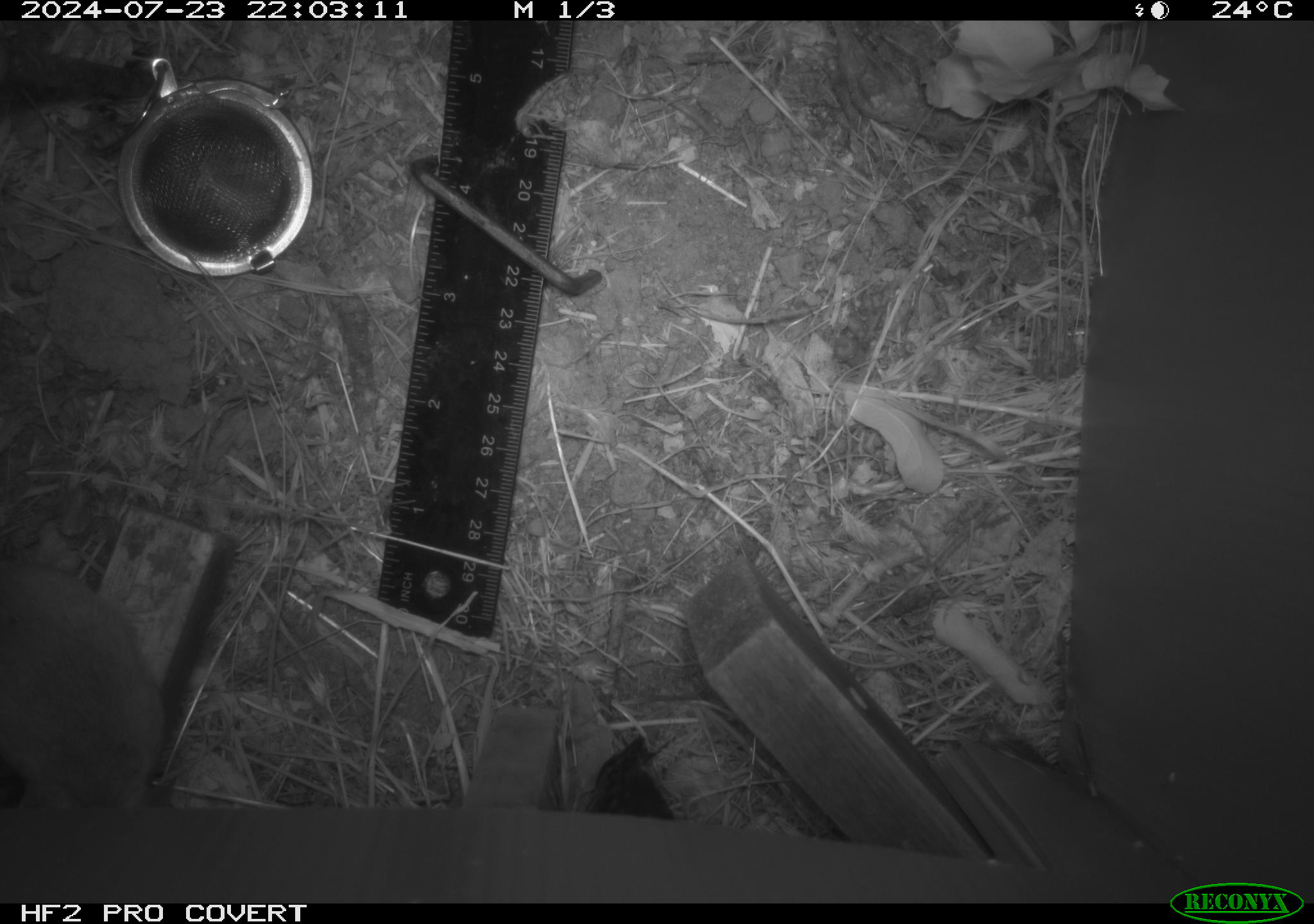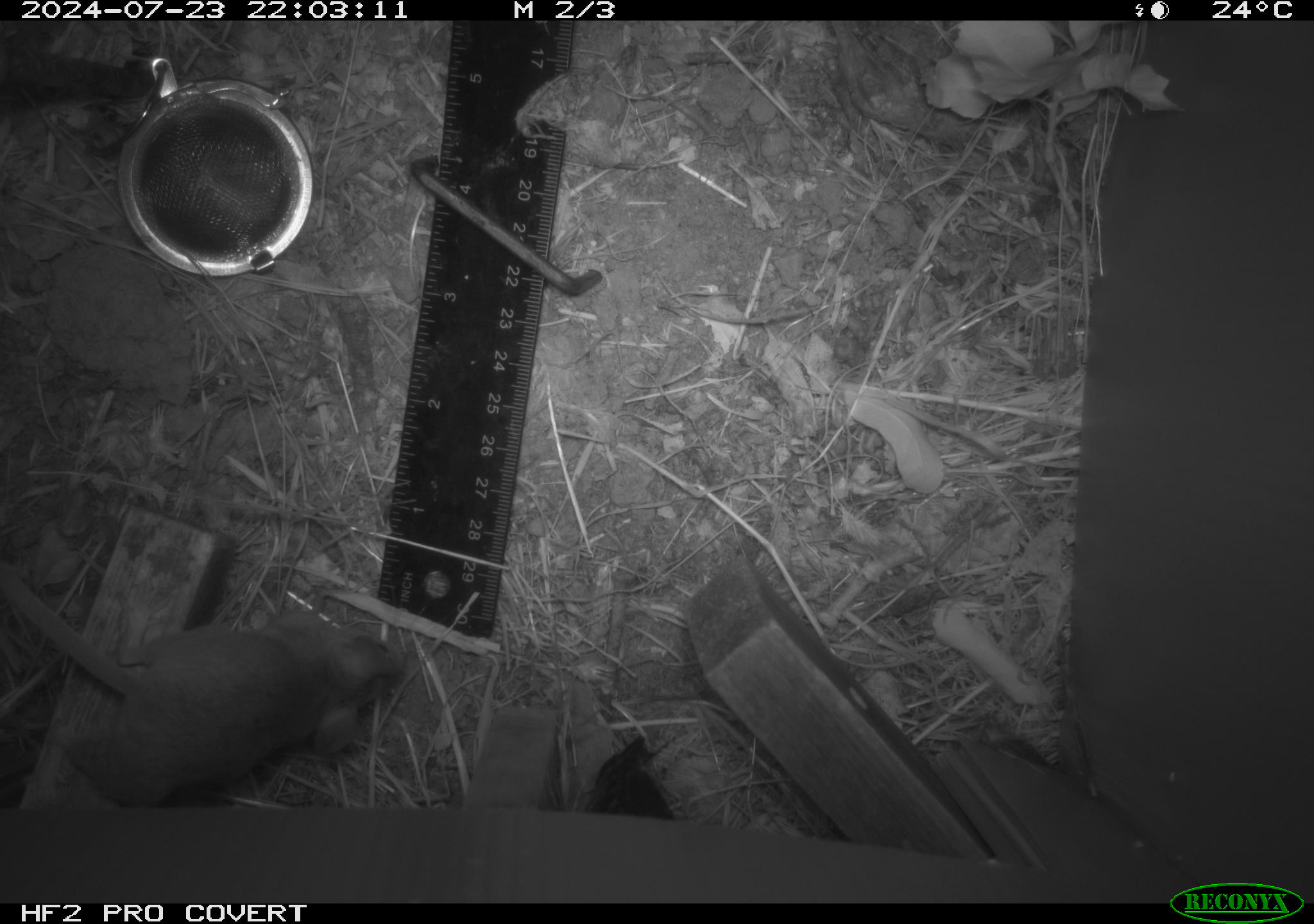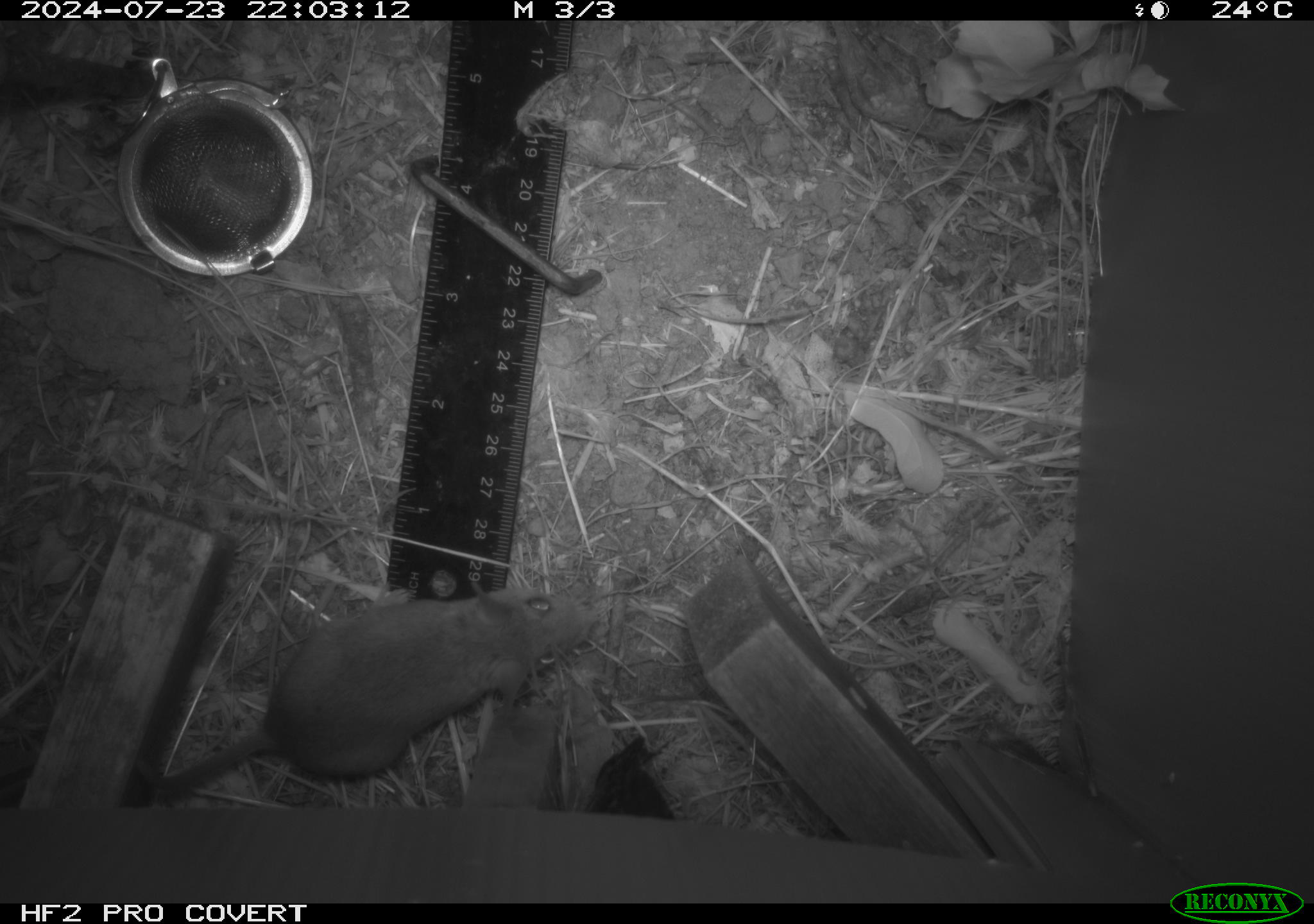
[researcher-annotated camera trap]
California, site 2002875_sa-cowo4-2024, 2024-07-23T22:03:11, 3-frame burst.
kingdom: Animalia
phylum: Chordata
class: Mammalia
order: Rodentia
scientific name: Rodentia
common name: mouse species